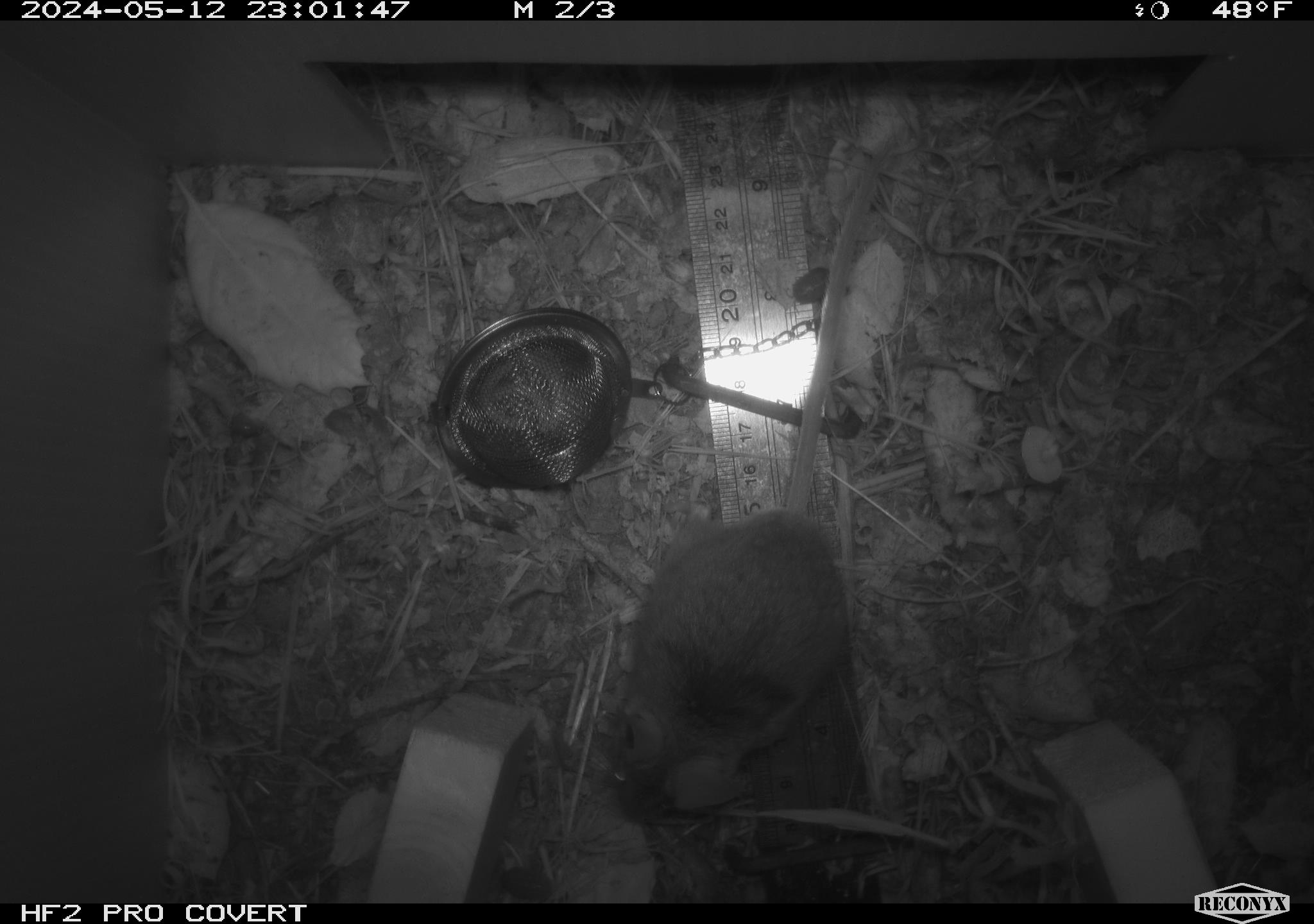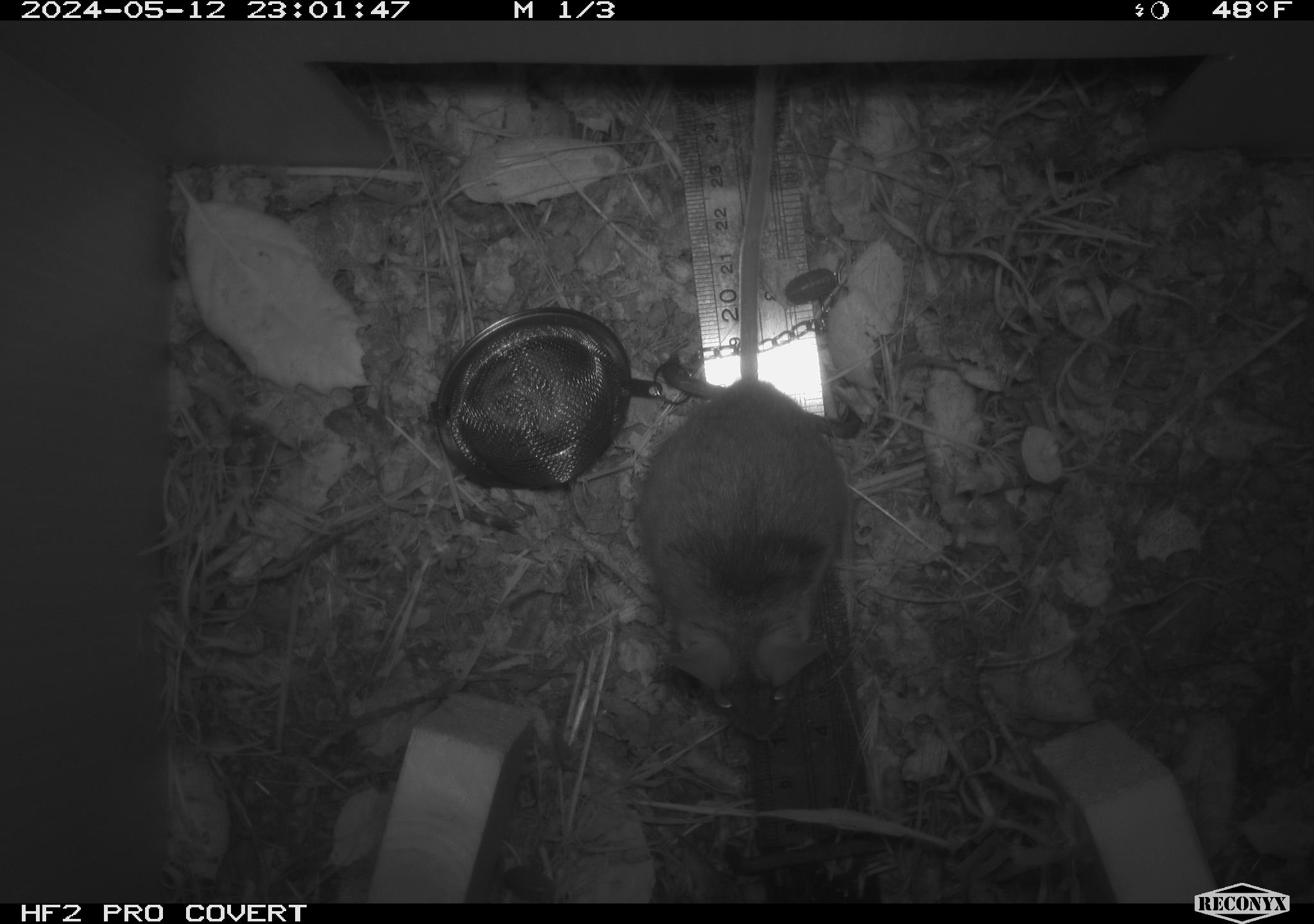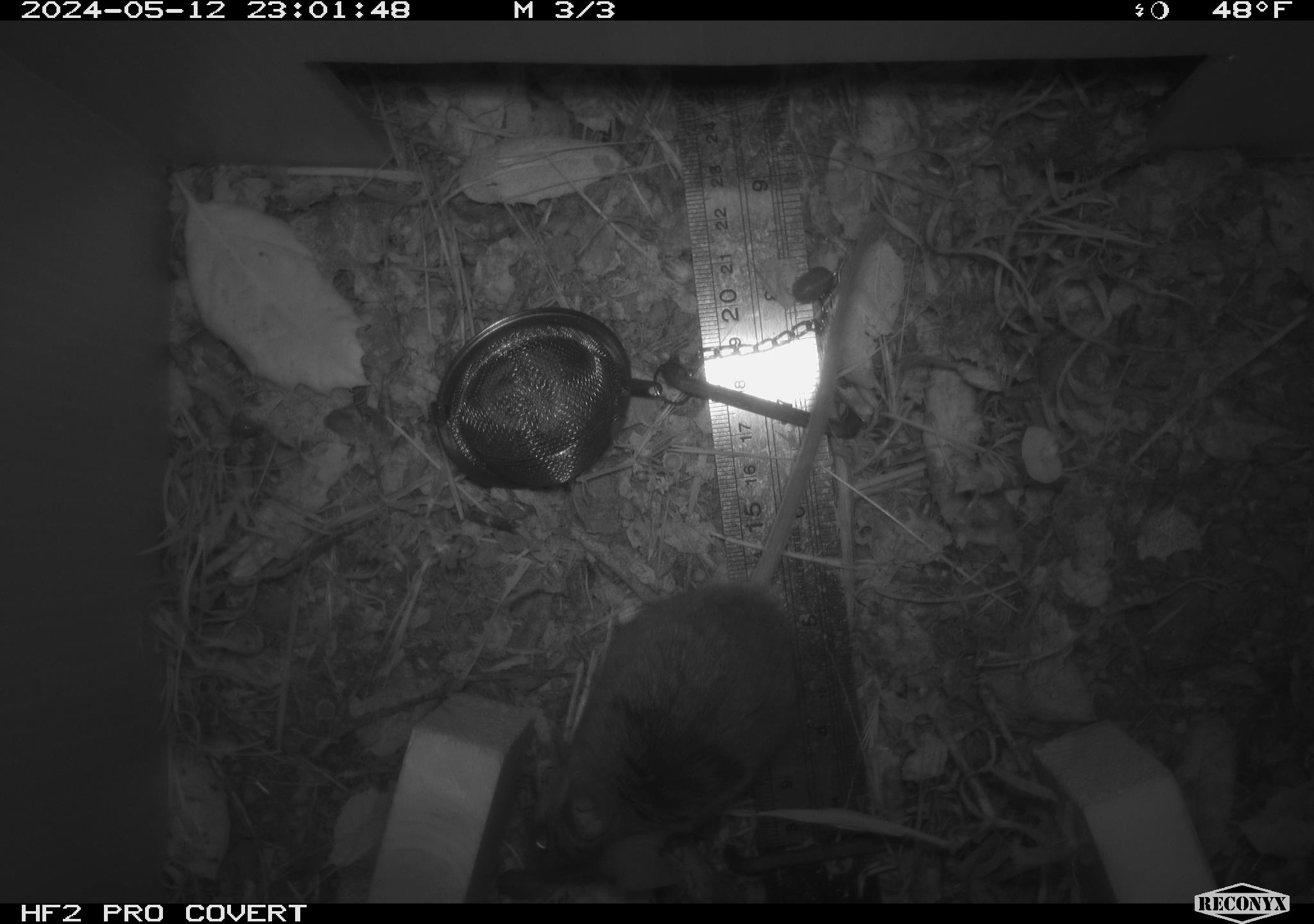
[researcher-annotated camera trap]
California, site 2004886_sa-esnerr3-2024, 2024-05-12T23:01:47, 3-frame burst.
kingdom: Animalia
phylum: Chordata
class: Mammalia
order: Rodentia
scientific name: Rodentia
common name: rodent